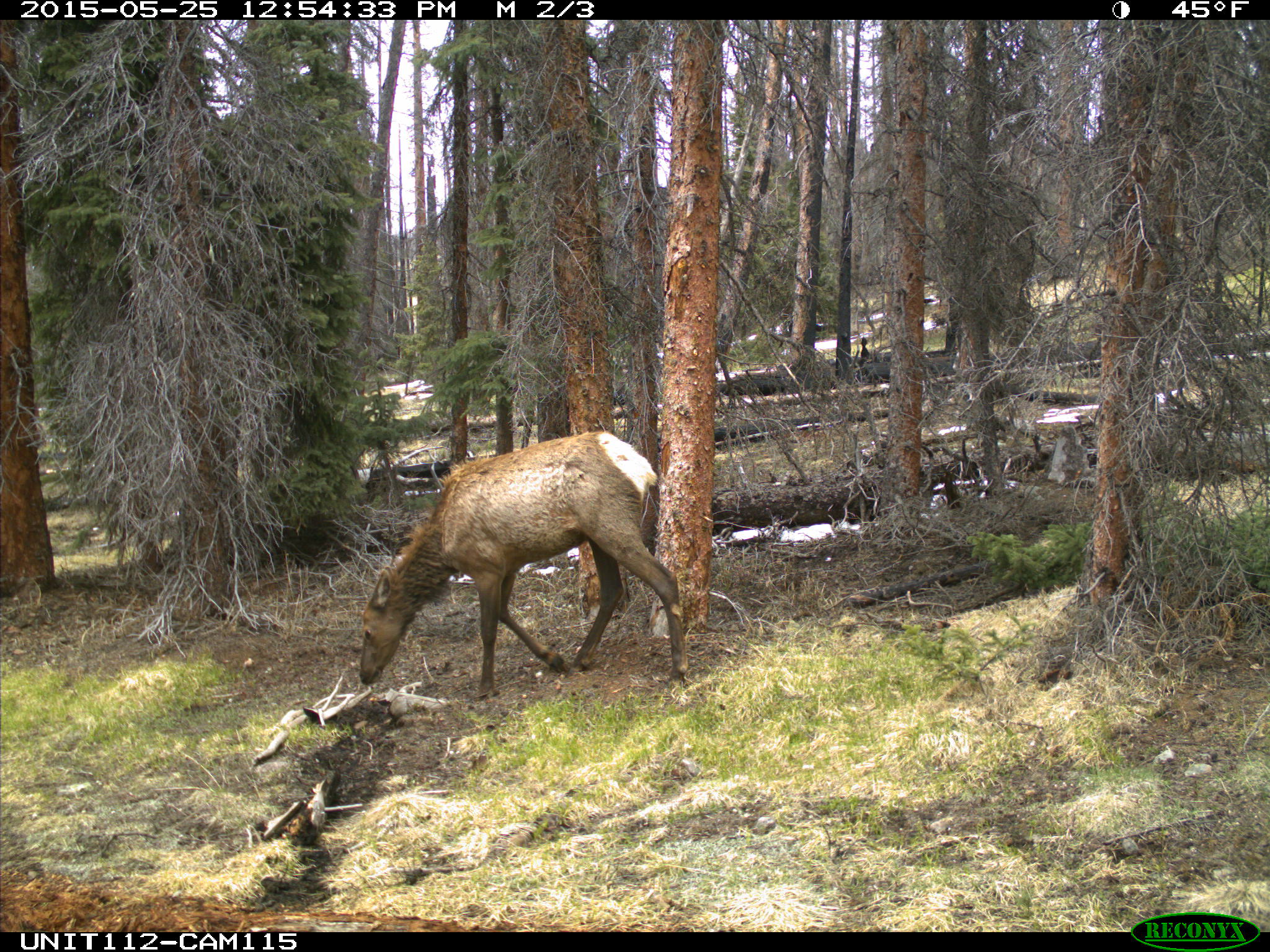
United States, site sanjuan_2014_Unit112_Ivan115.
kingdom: Animalia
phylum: Chordata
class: Mammalia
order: Artiodactyla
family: Cervidae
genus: Cervus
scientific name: Cervus elaphus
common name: red deer